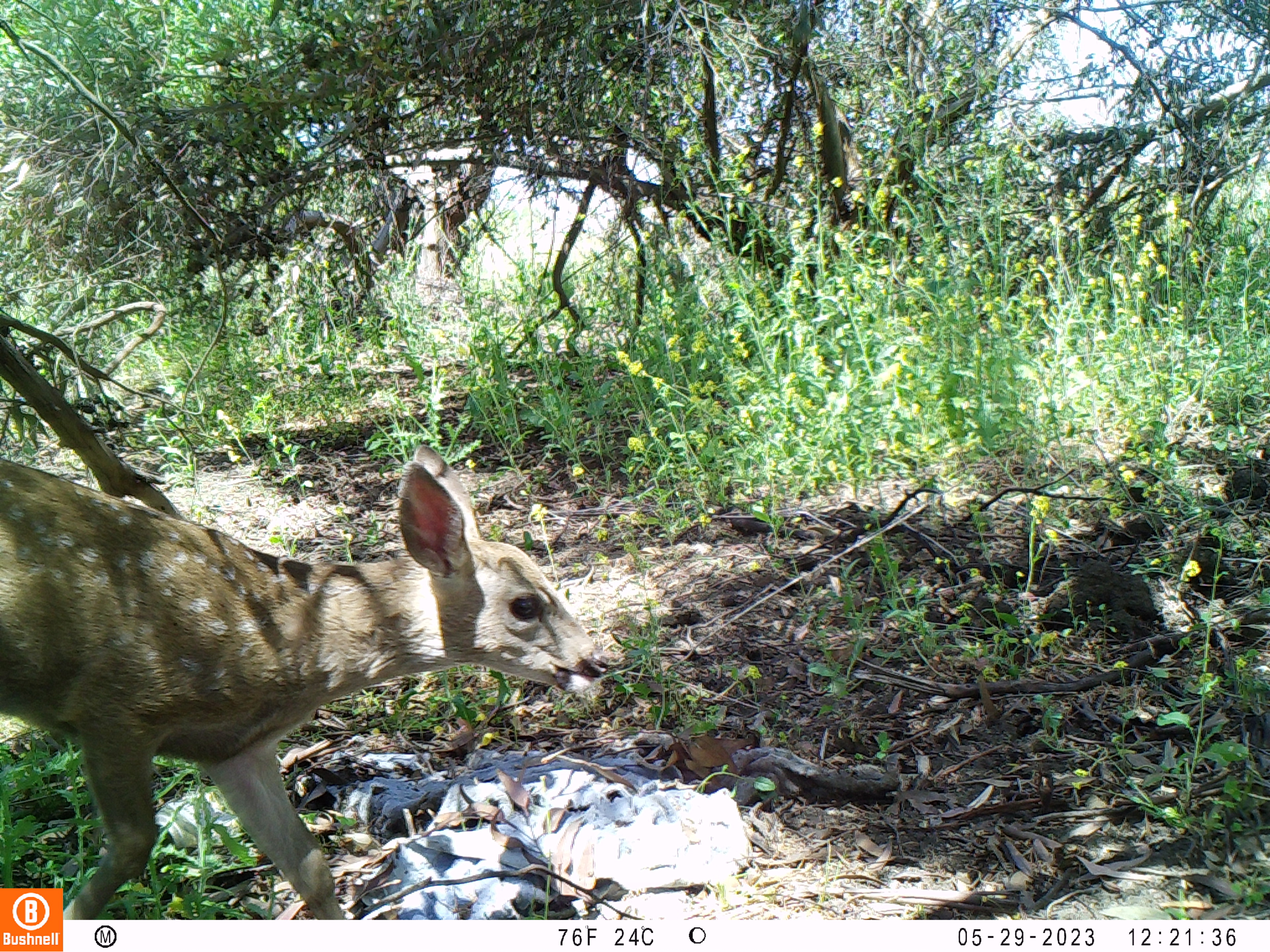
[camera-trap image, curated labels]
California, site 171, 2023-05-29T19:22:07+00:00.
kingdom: Animalia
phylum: Chordata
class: Mammalia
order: Artiodactyla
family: Cervidae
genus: Odocoileus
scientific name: Odocoileus hemionus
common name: mule deer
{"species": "mule deer (Odocoileus hemionus)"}